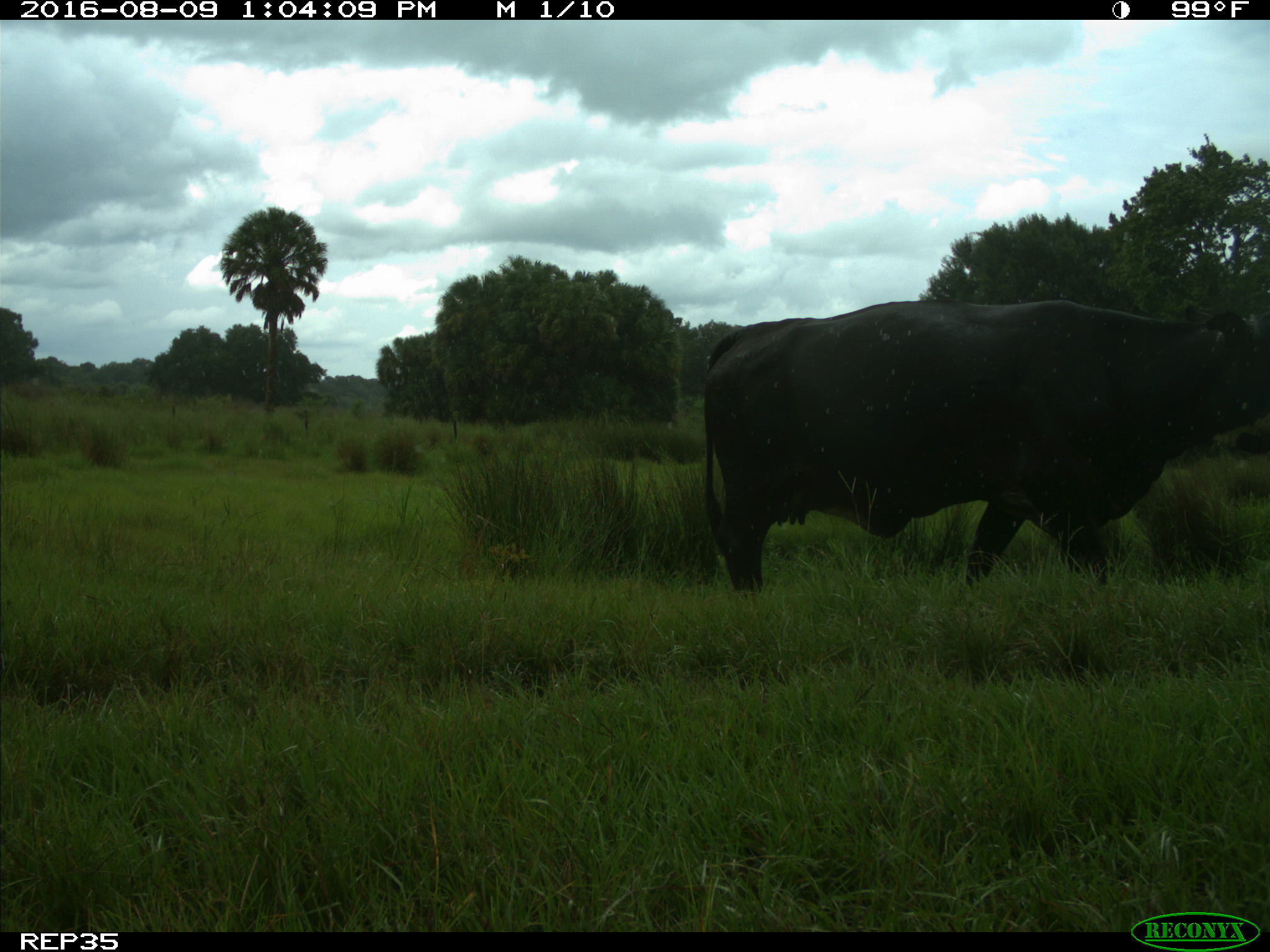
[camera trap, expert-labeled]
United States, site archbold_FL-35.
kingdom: Animalia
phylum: Chordata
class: Mammalia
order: Artiodactyla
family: Bovidae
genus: Bos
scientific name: Bos taurus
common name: domestic cow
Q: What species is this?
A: Bos taurus (domestic cow).